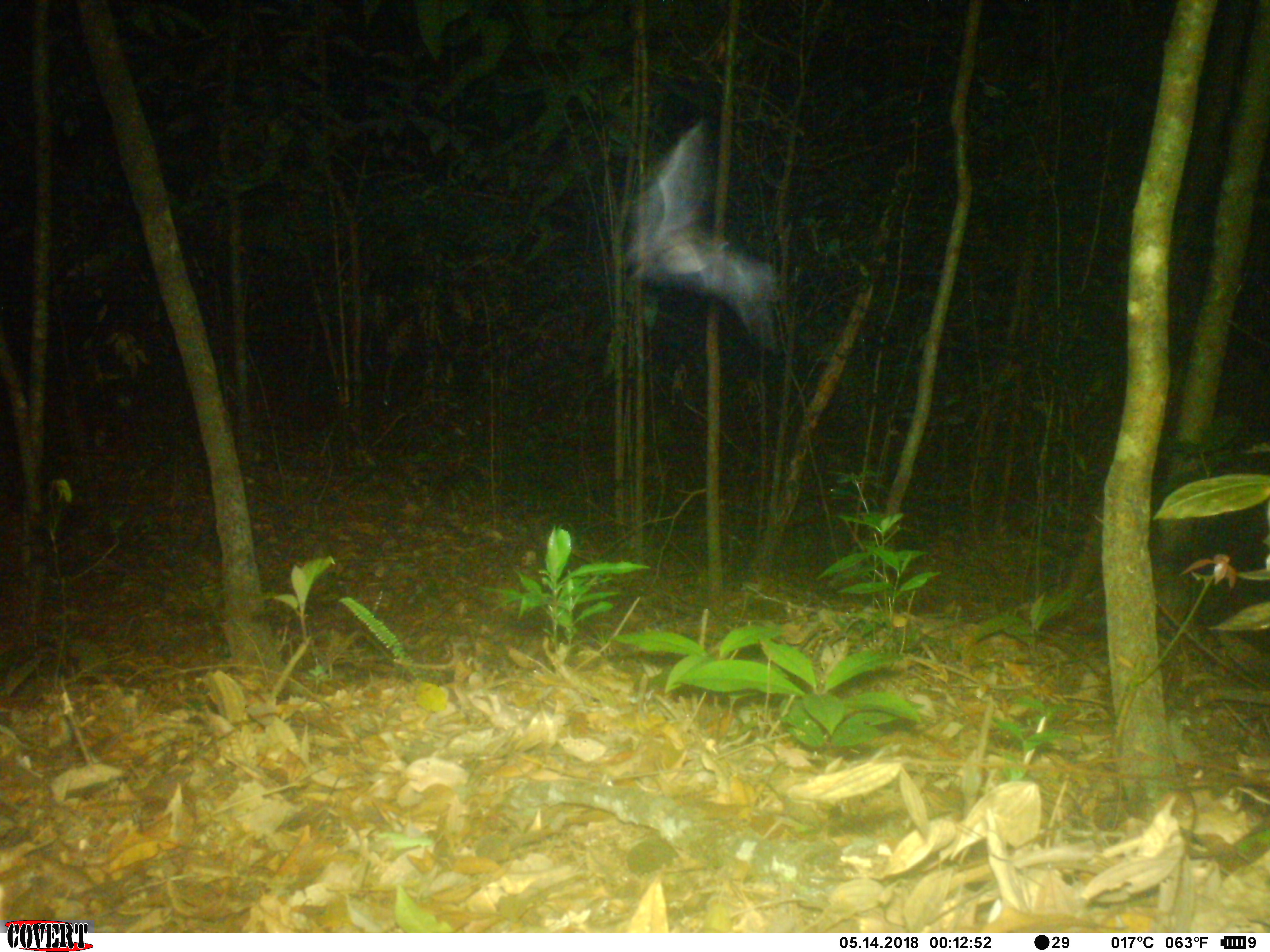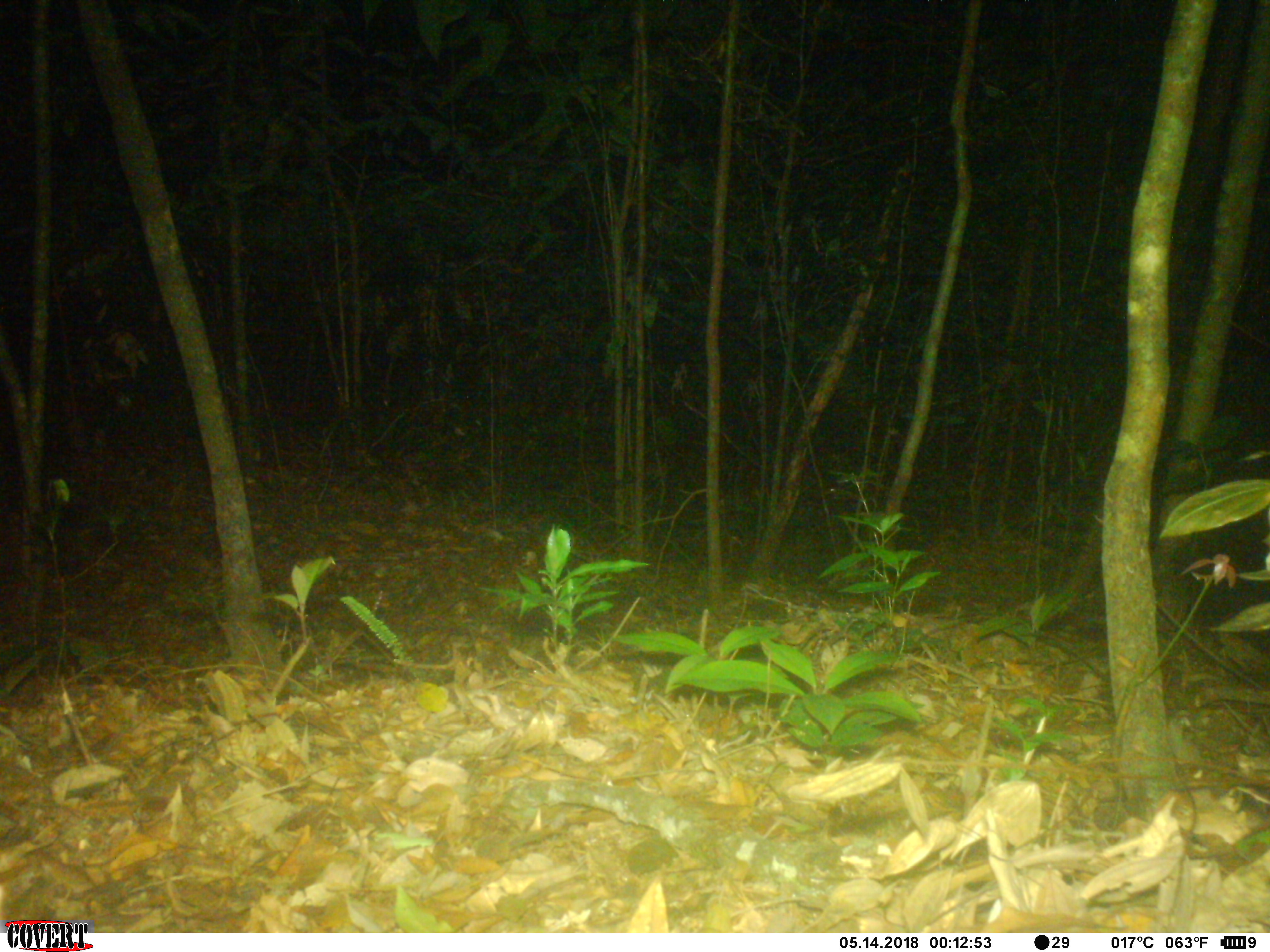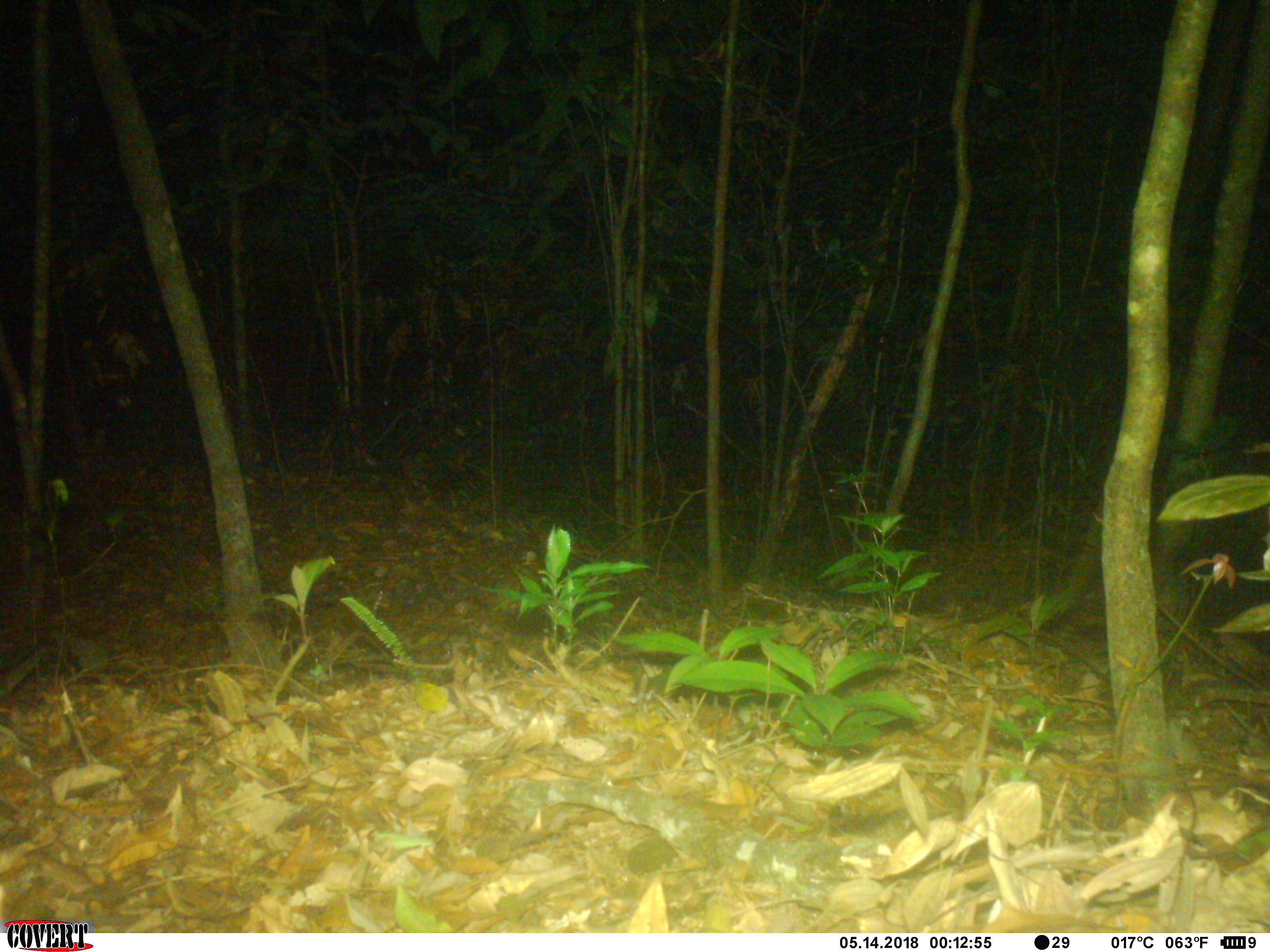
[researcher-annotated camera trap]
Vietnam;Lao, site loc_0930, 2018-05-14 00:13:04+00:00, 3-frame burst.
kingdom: Animalia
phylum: Chordata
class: Mammalia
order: Chiroptera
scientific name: Chiroptera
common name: bat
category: unidentified bat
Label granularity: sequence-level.